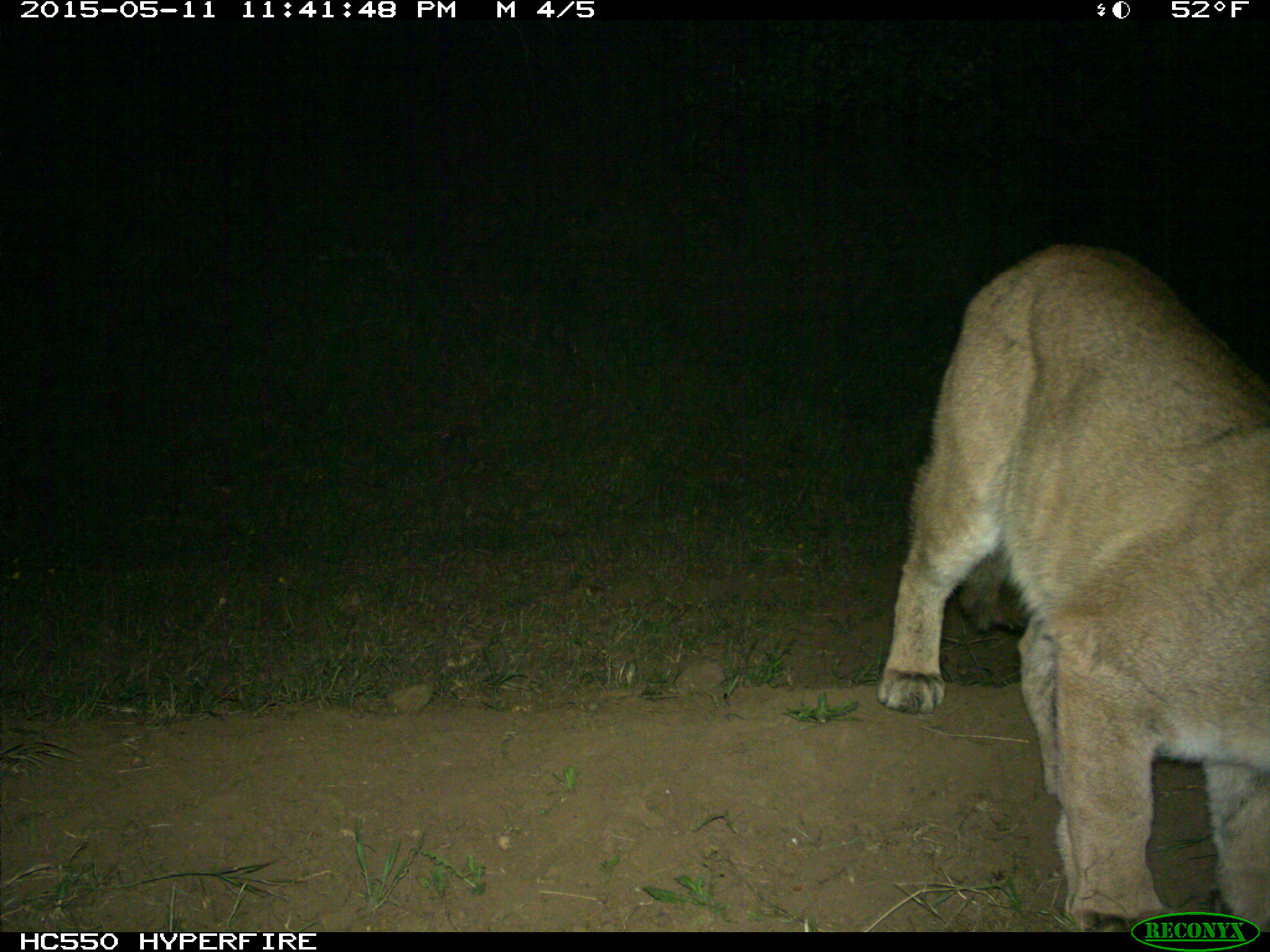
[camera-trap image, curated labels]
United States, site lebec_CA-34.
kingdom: Animalia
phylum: Chordata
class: Mammalia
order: Carnivora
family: Felidae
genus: Puma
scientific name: Puma concolor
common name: mountain lion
Puma concolor (mountain lion).